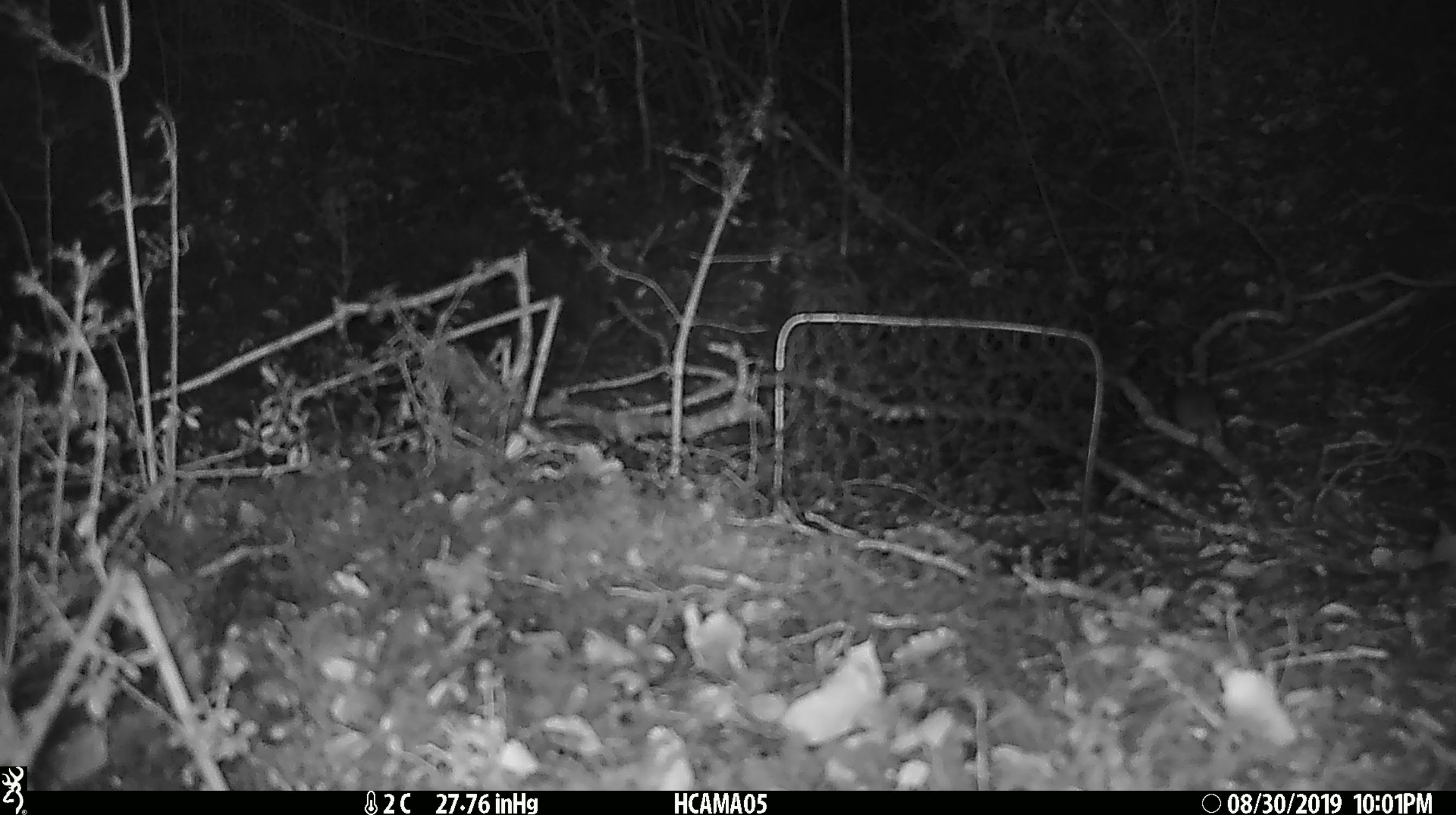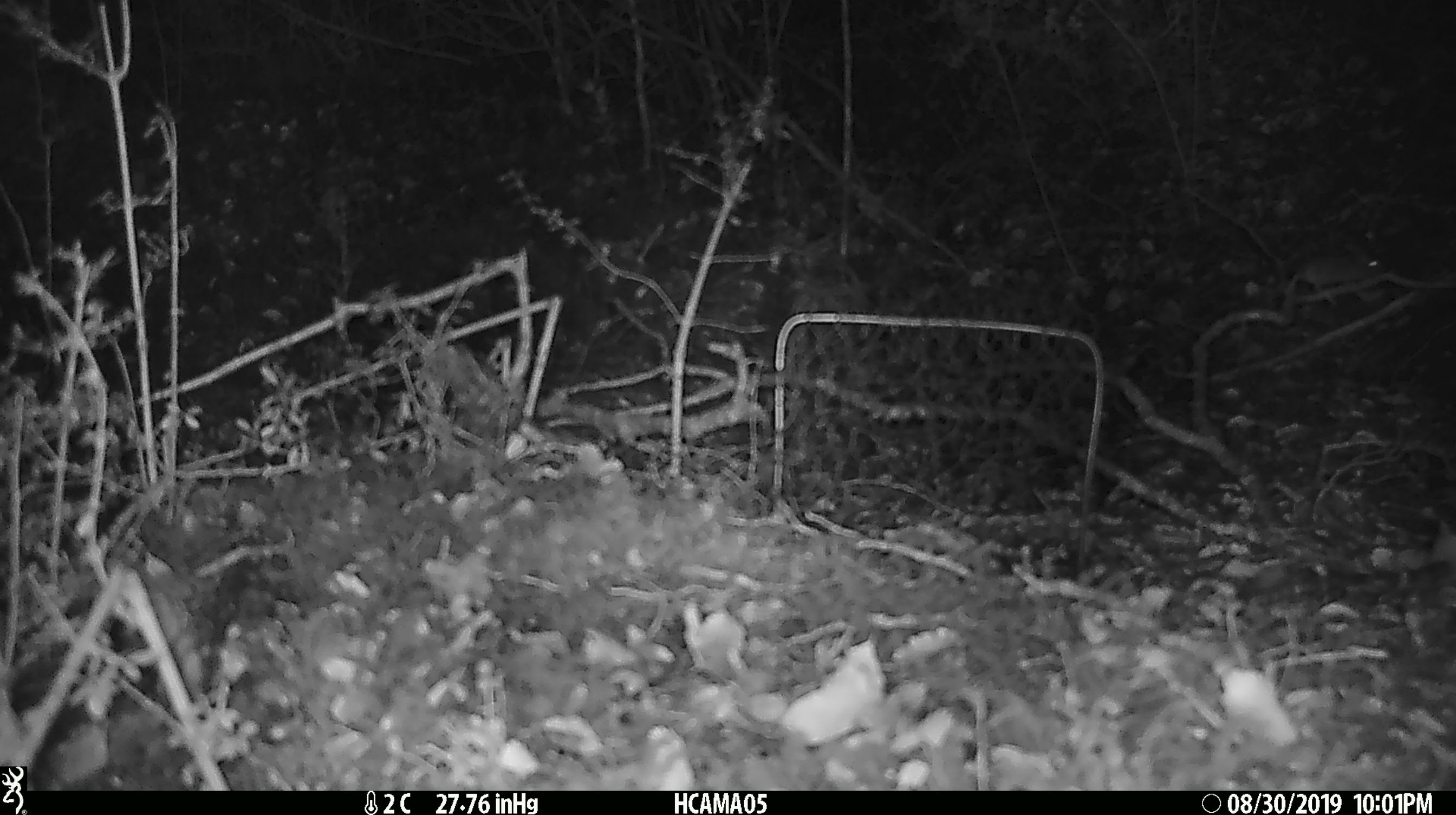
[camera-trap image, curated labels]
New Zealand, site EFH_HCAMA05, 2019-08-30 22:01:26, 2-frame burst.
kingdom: Animalia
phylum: Chordata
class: Mammalia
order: Rodentia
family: Muridae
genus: Mus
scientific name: Mus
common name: mouse